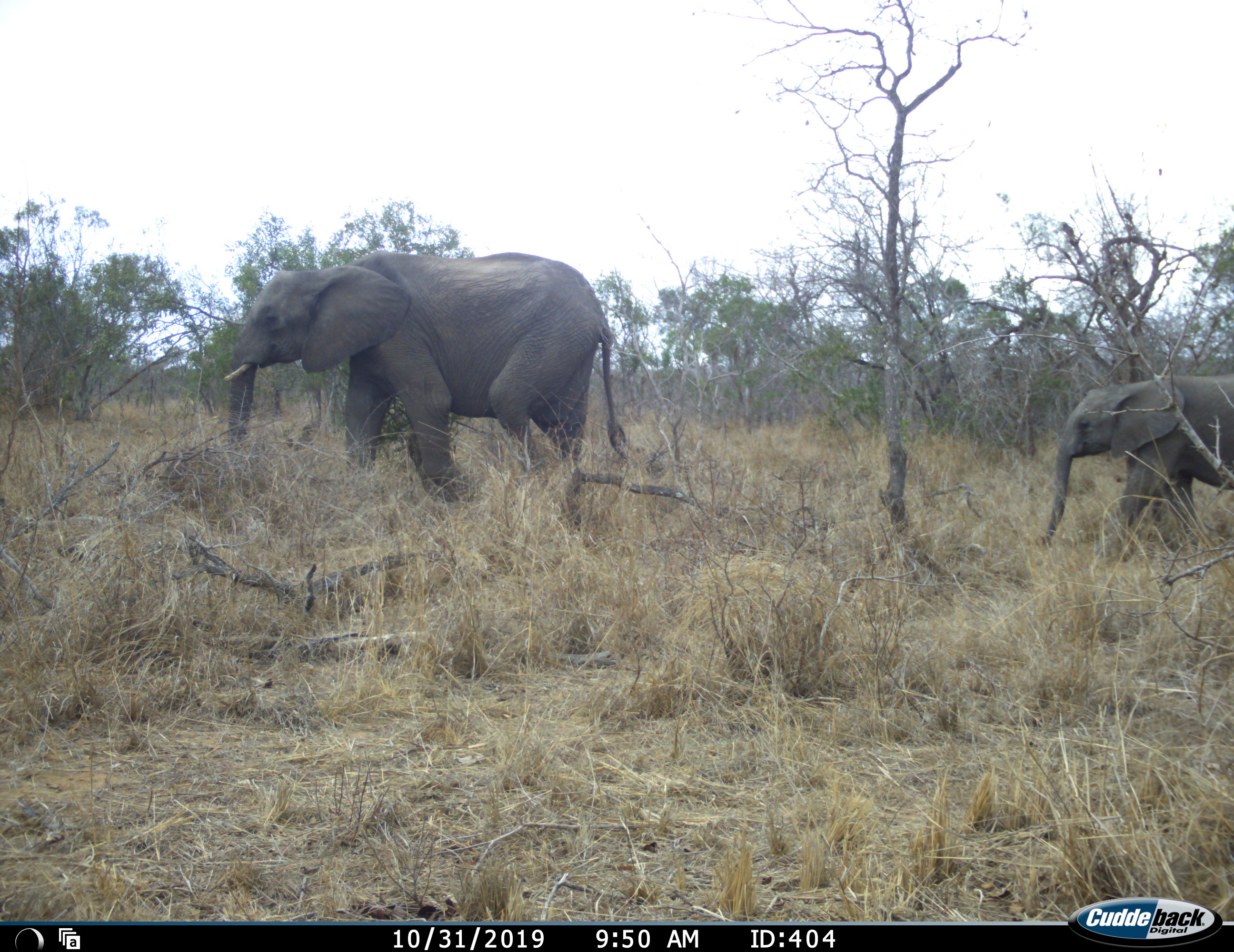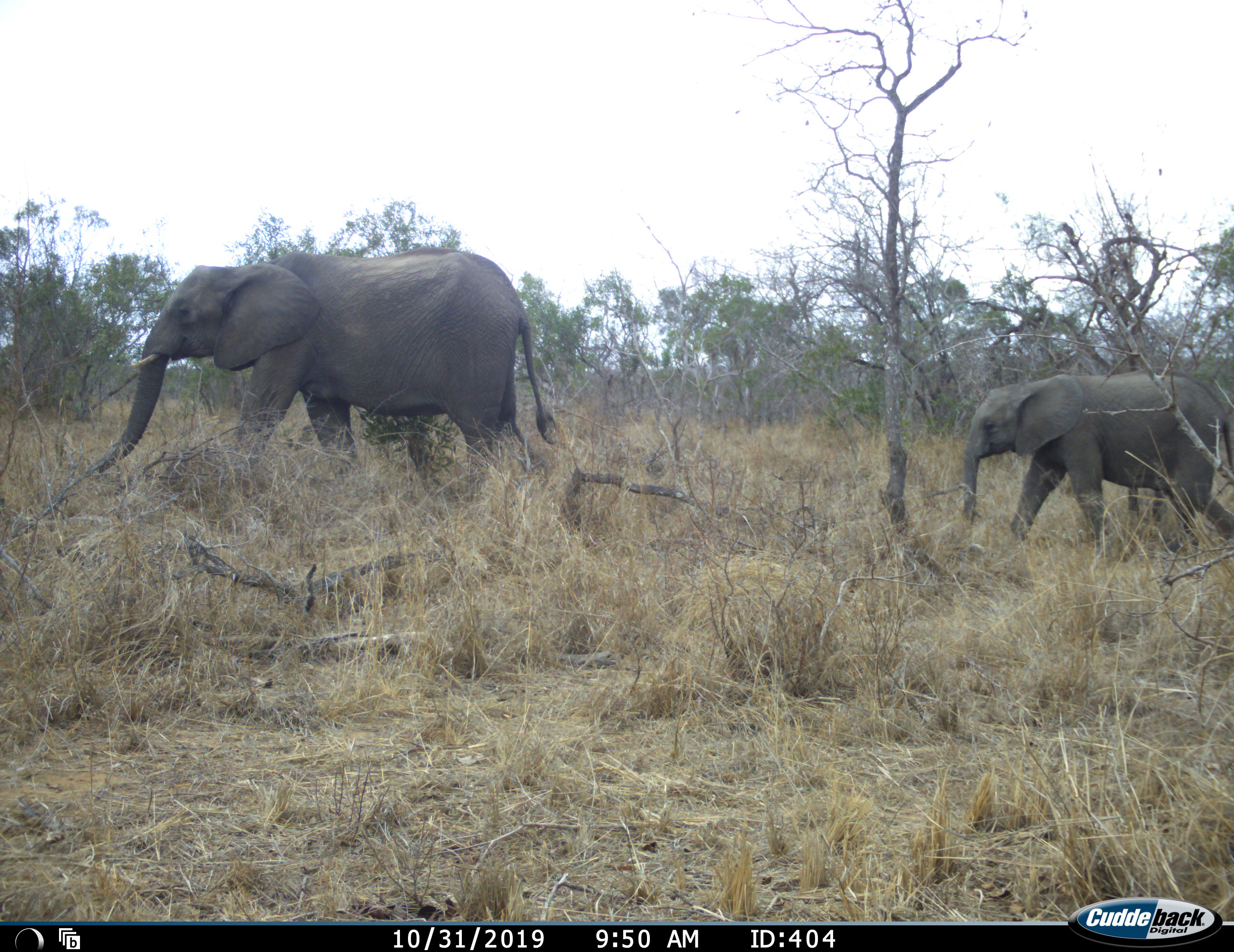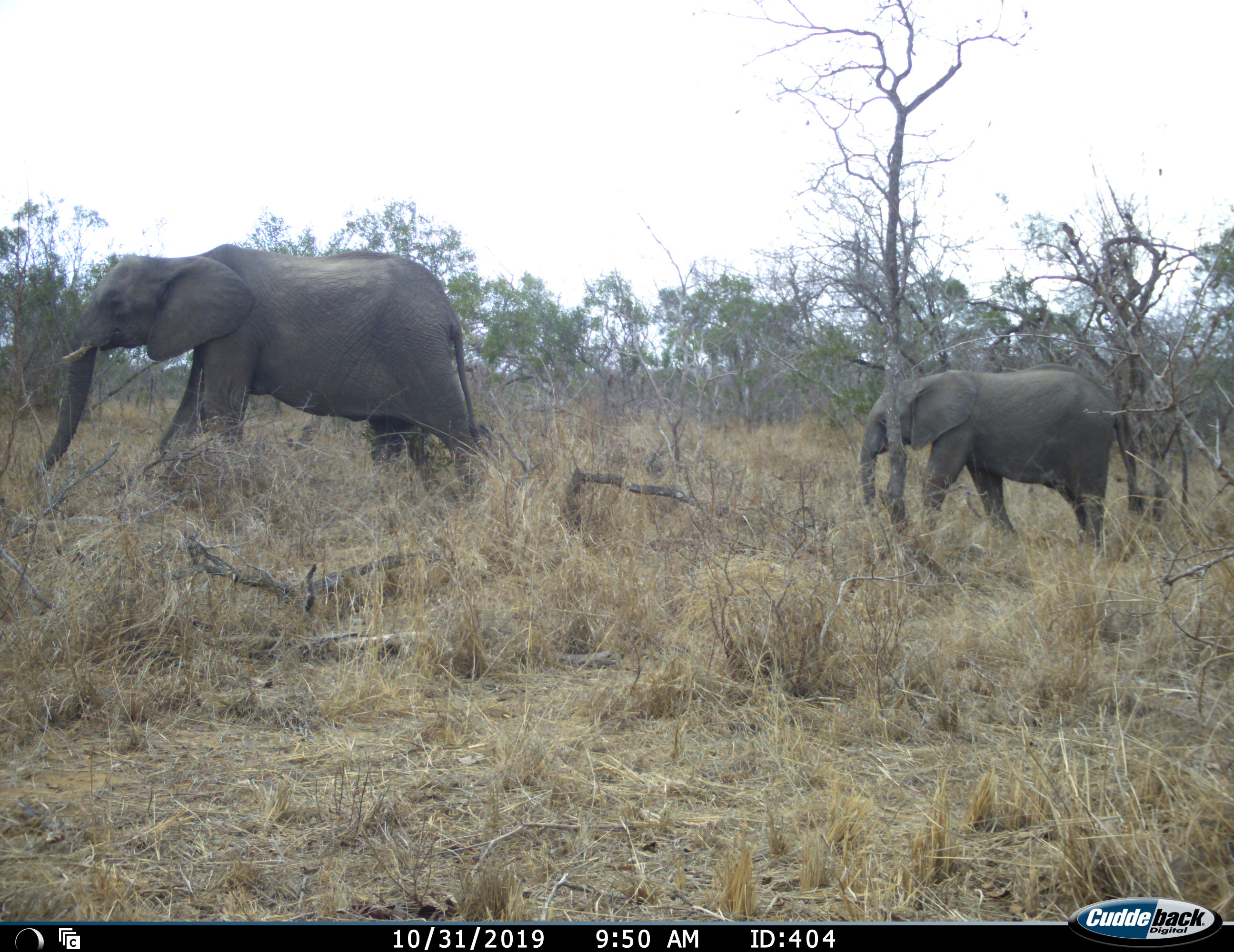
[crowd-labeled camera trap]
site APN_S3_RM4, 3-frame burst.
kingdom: Animalia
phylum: Chordata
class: Mammalia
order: Proboscidea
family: Elephantidae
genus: Loxodonta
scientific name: Loxodonta africana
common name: african bush elephant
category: elephant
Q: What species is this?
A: Elephant (african bush elephant) (Loxodonta africana).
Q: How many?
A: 2.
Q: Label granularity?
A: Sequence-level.